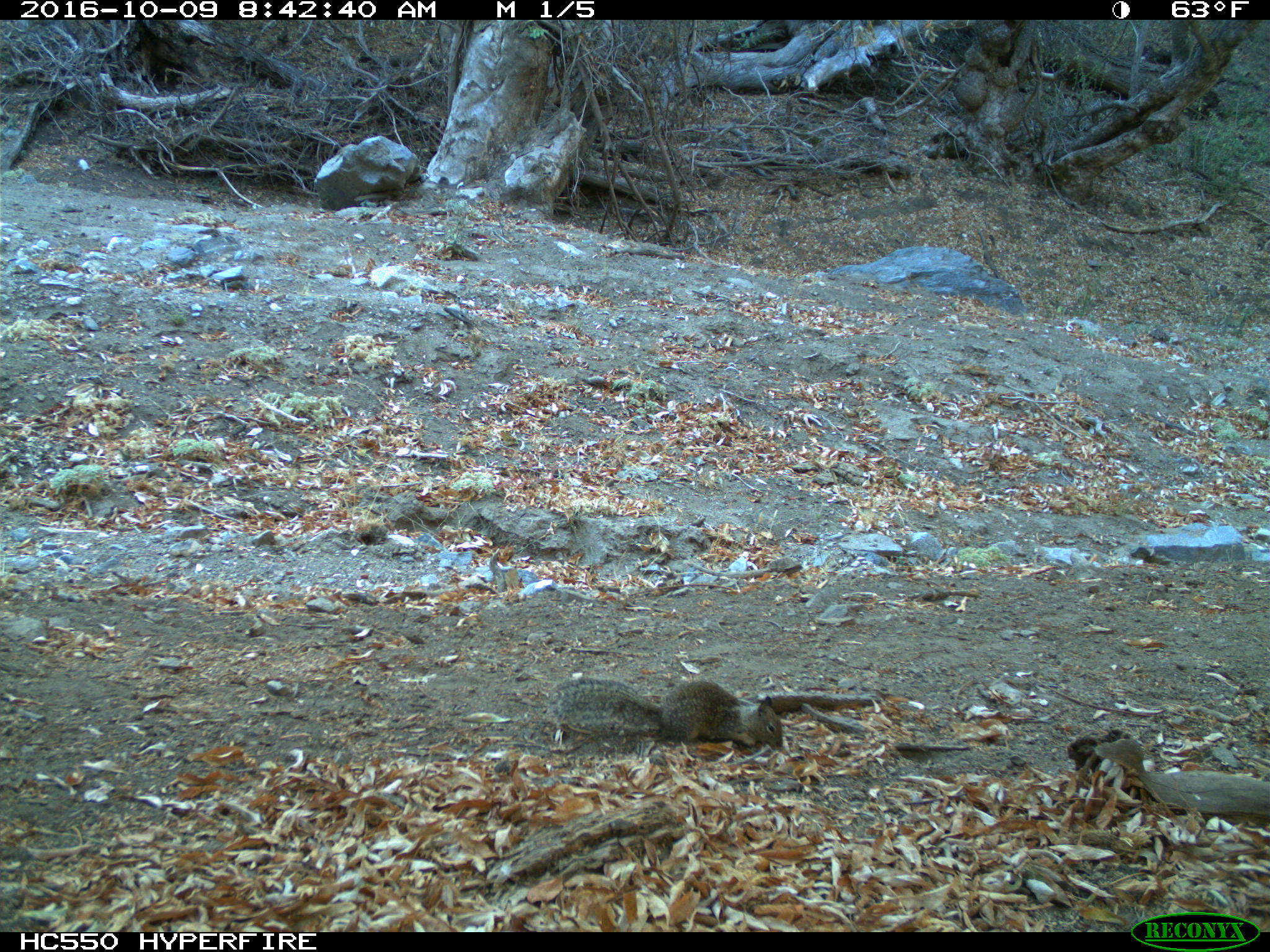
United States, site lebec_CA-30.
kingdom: Animalia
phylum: Chordata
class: Mammalia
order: Rodentia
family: Sciuridae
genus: Otospermophilus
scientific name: Otospermophilus beecheyi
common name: california ground squirrel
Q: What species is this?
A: Otospermophilus beecheyi (california ground squirrel).